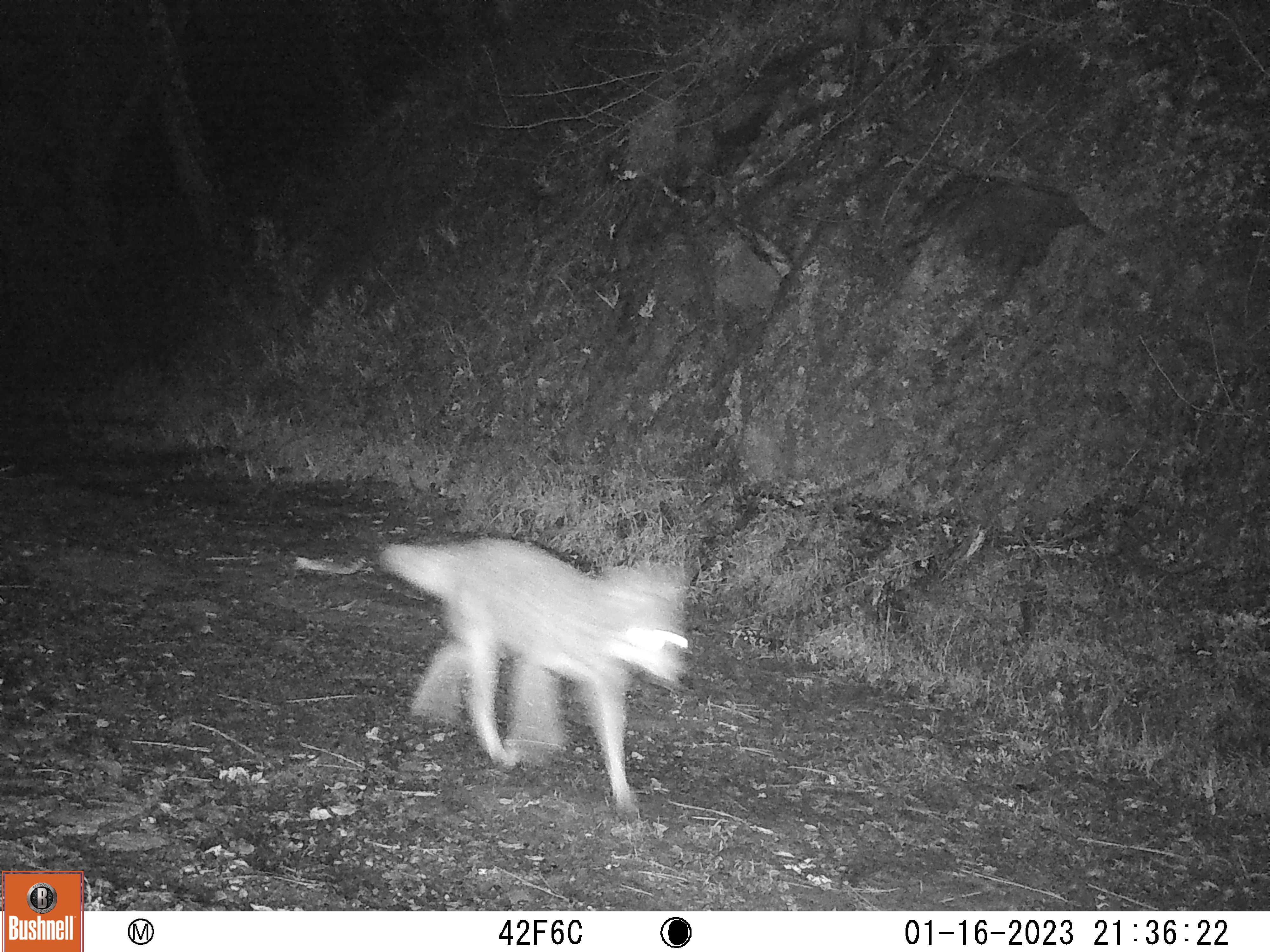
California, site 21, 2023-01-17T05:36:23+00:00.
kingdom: Animalia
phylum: Chordata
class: Mammalia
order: Carnivora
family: Canidae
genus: Canis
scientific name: Canis latrans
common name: coyote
Coyote (Canis latrans).